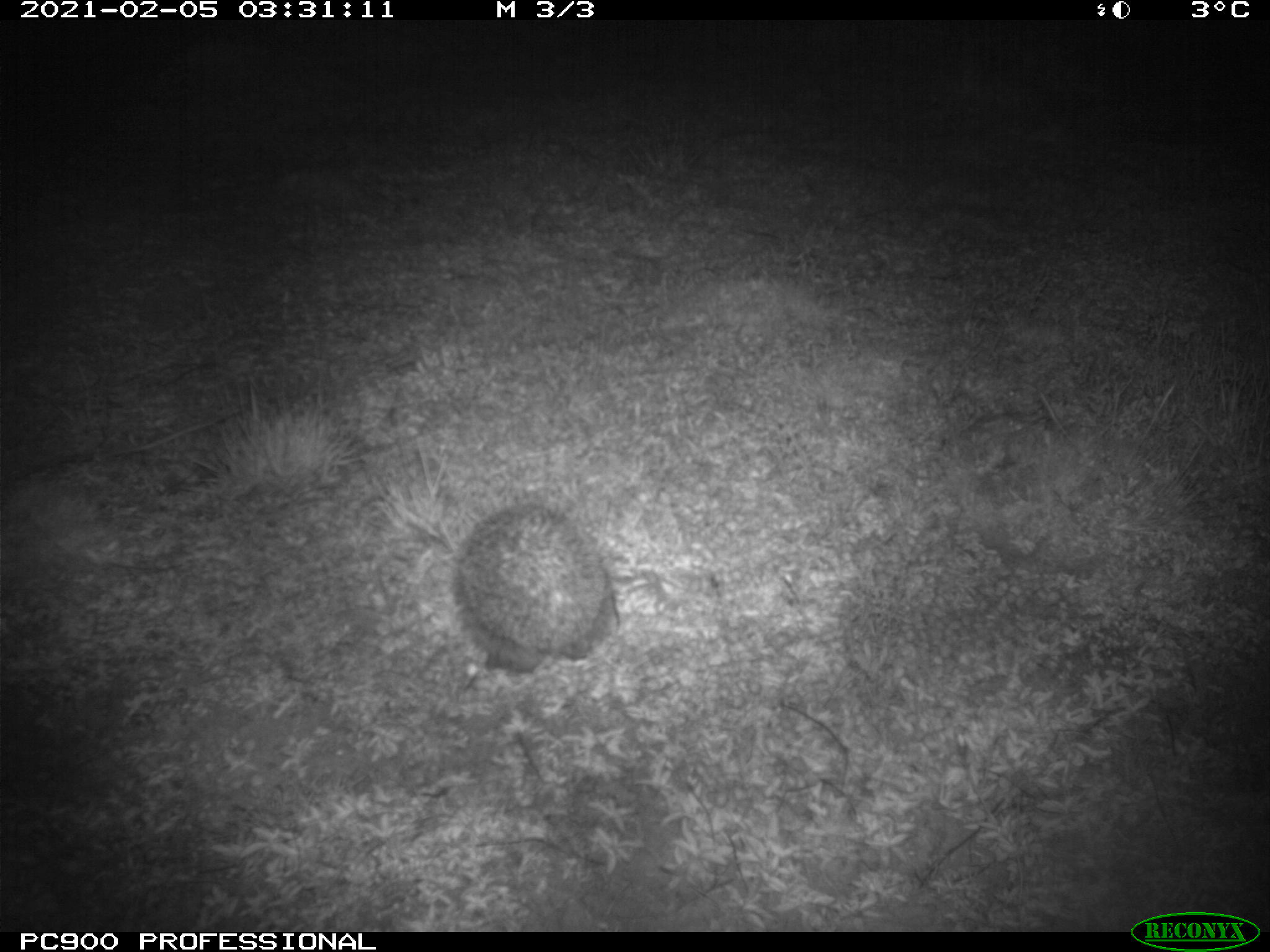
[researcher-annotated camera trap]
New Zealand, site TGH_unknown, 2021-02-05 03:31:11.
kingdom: Animalia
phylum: Chordata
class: Mammalia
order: Eulipotyphla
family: Erinaceidae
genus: Erinaceus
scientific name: Erinaceus europaeus europaeus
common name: european hedgehog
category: hedgehog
Hedgehog (european hedgehog) (Erinaceus europaeus europaeus).